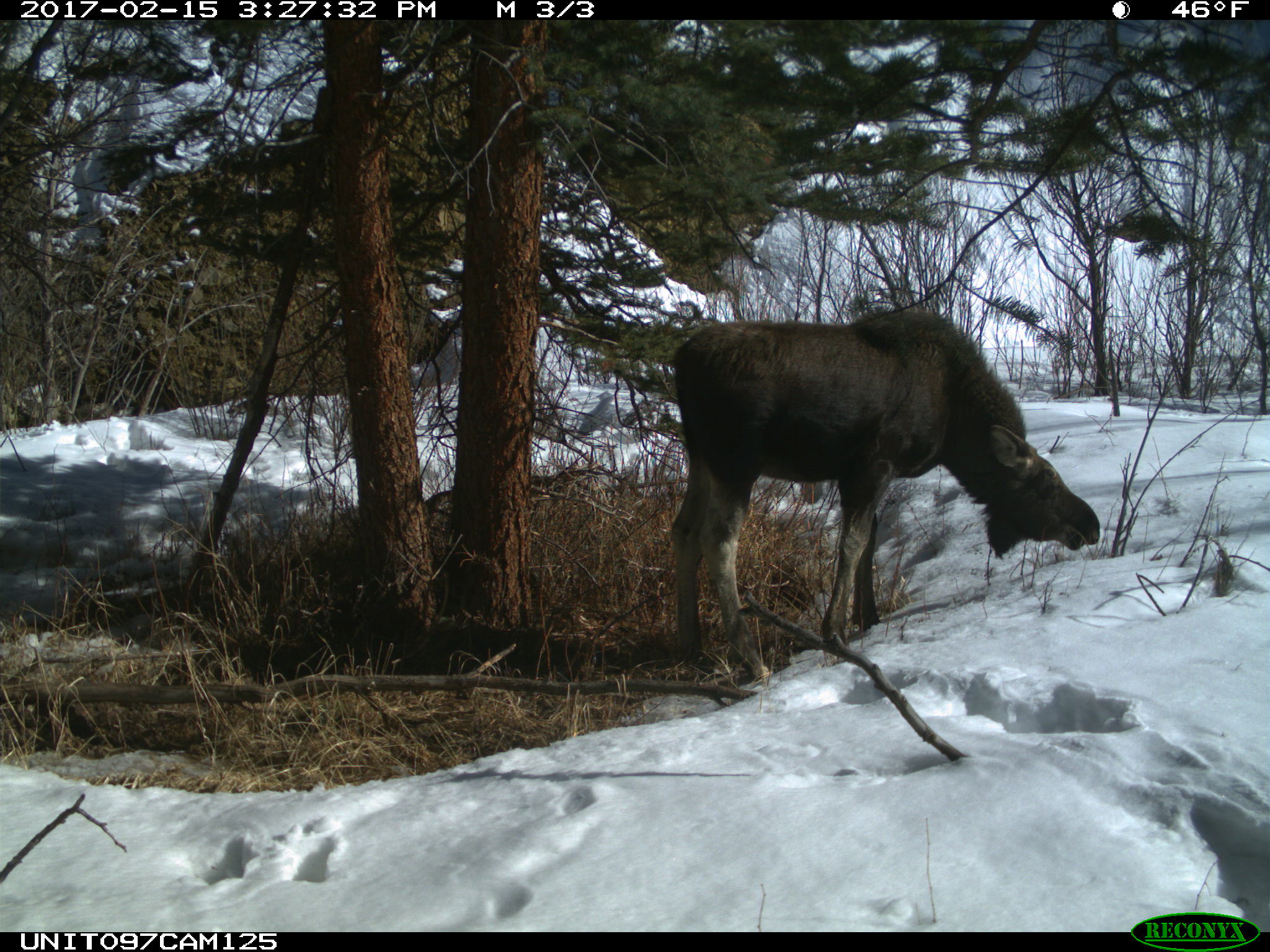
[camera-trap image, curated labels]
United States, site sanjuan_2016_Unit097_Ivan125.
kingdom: Animalia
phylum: Chordata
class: Mammalia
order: Artiodactyla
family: Cervidae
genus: Alces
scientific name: Alces alces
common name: moose